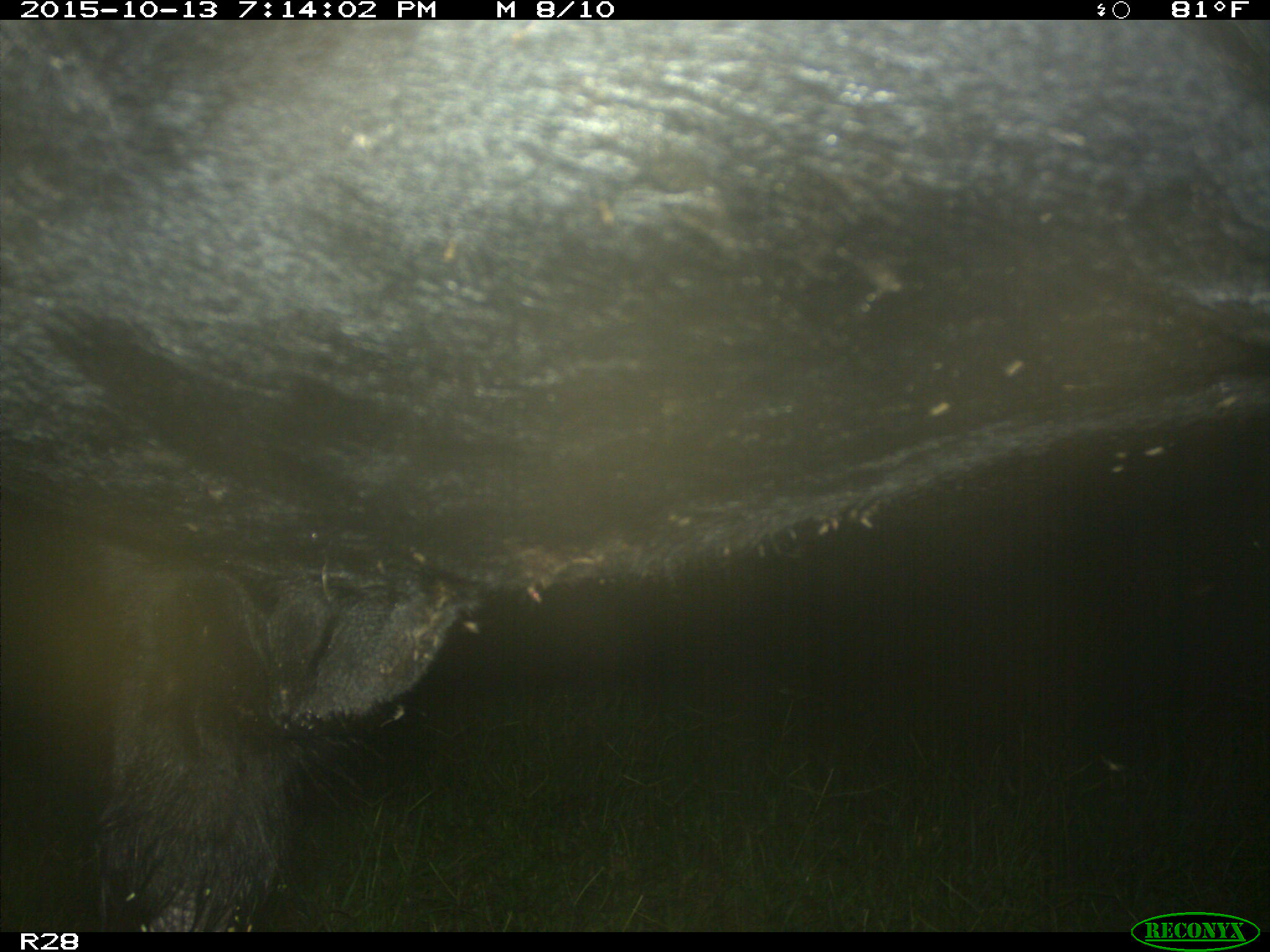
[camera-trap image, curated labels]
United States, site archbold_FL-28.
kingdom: Animalia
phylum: Chordata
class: Mammalia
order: Artiodactyla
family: Bovidae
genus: Bos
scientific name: Bos taurus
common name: domestic cow